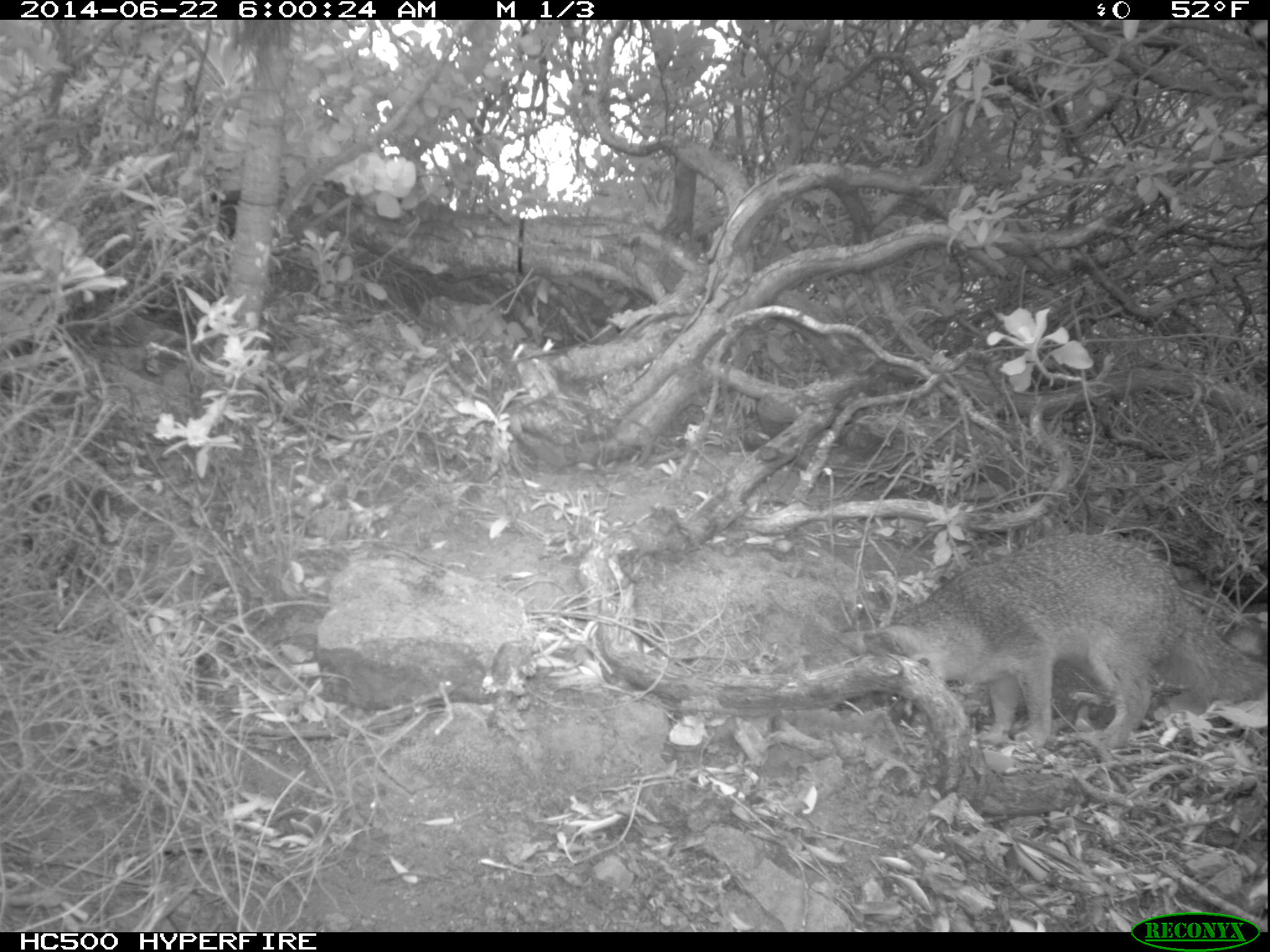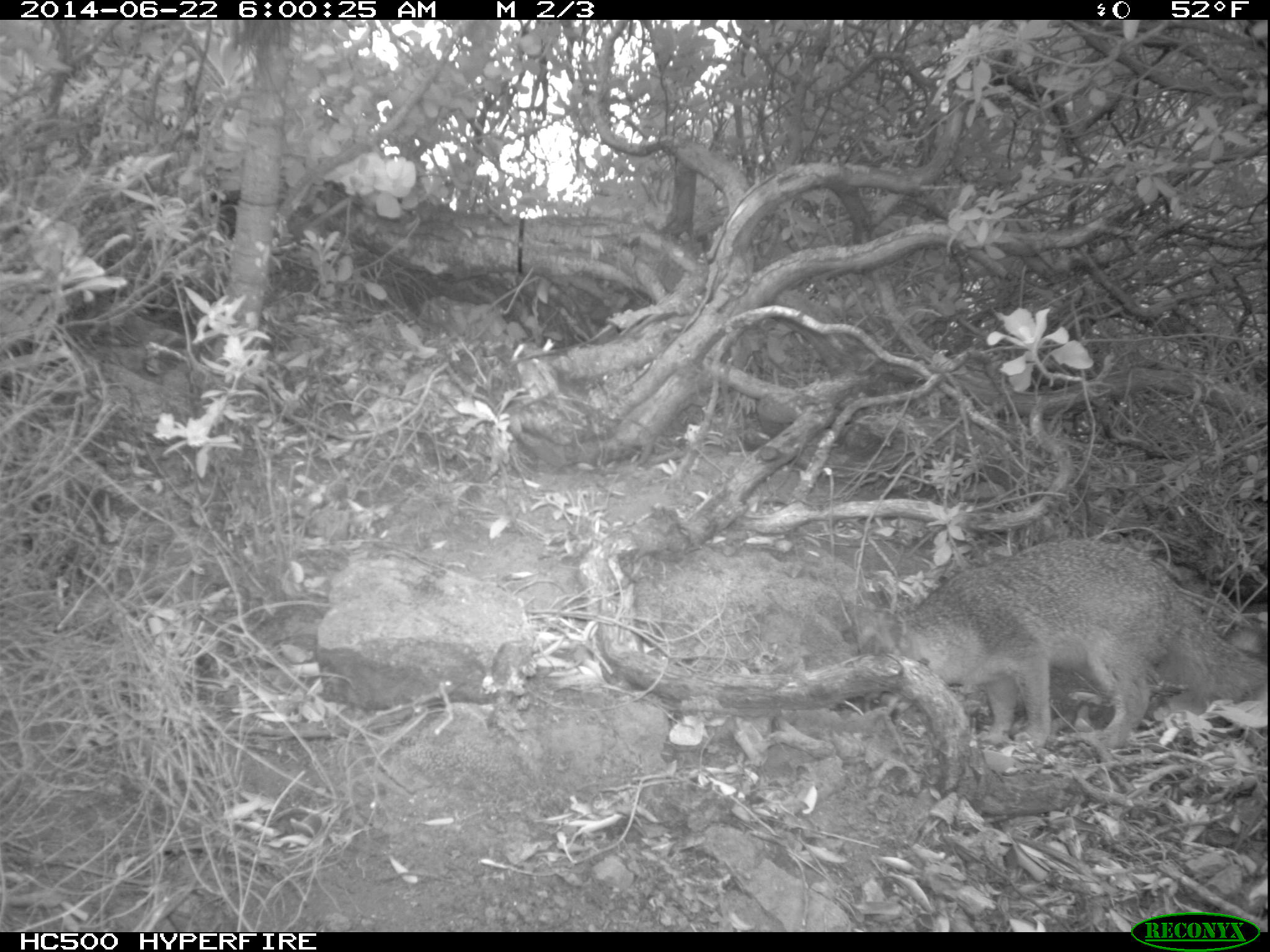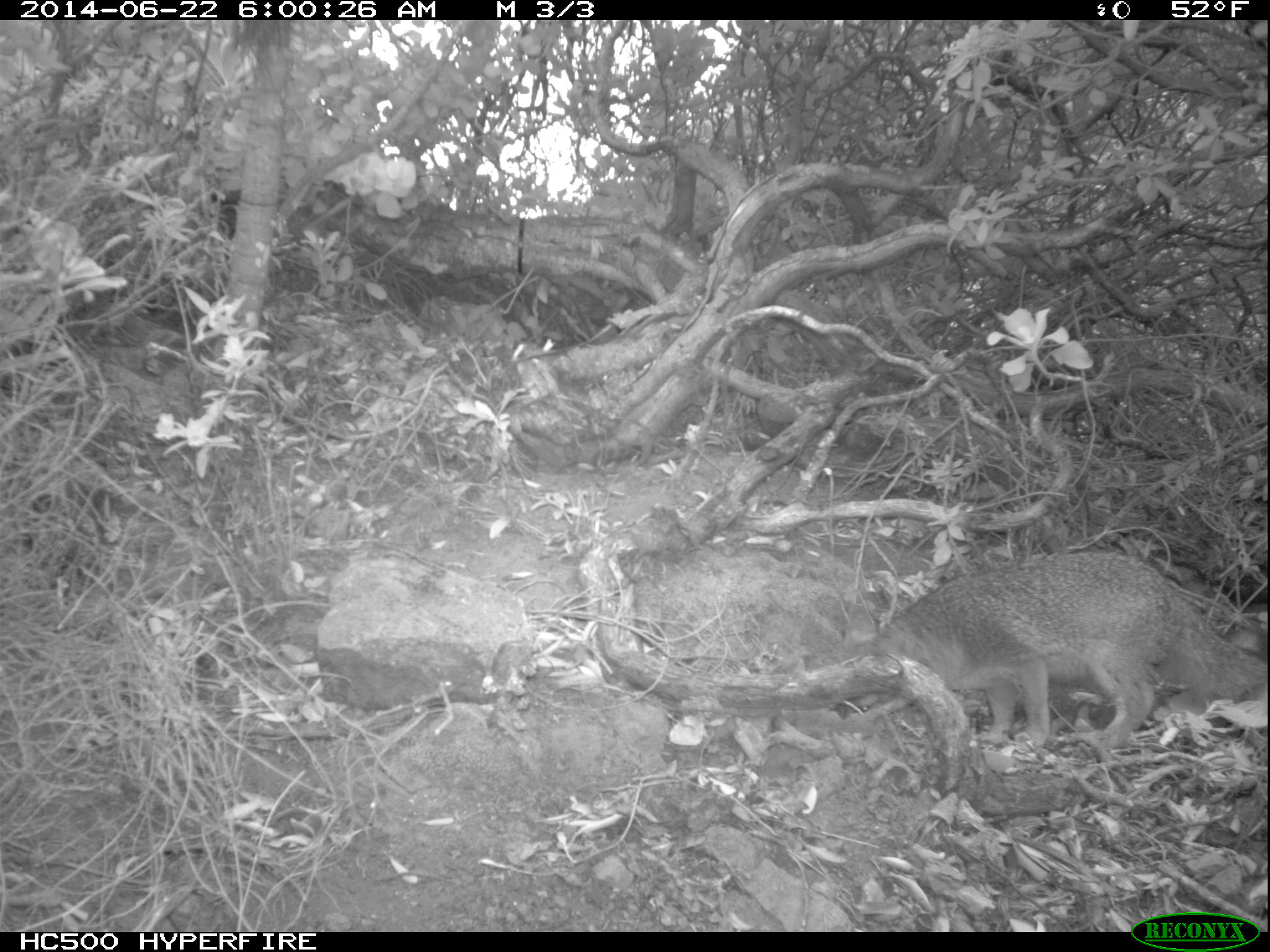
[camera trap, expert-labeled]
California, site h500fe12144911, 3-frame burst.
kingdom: Animalia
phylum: Chordata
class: Mammalia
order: Carnivora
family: Canidae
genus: Urocyon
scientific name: Urocyon littoralis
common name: island fox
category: fox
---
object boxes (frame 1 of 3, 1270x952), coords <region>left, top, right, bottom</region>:
fox: <region>832, 534, 1269, 747</region>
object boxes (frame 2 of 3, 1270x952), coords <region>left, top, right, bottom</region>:
fox: <region>842, 537, 1268, 746</region>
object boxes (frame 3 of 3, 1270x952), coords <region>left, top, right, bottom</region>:
fox: <region>835, 550, 1269, 754</region>